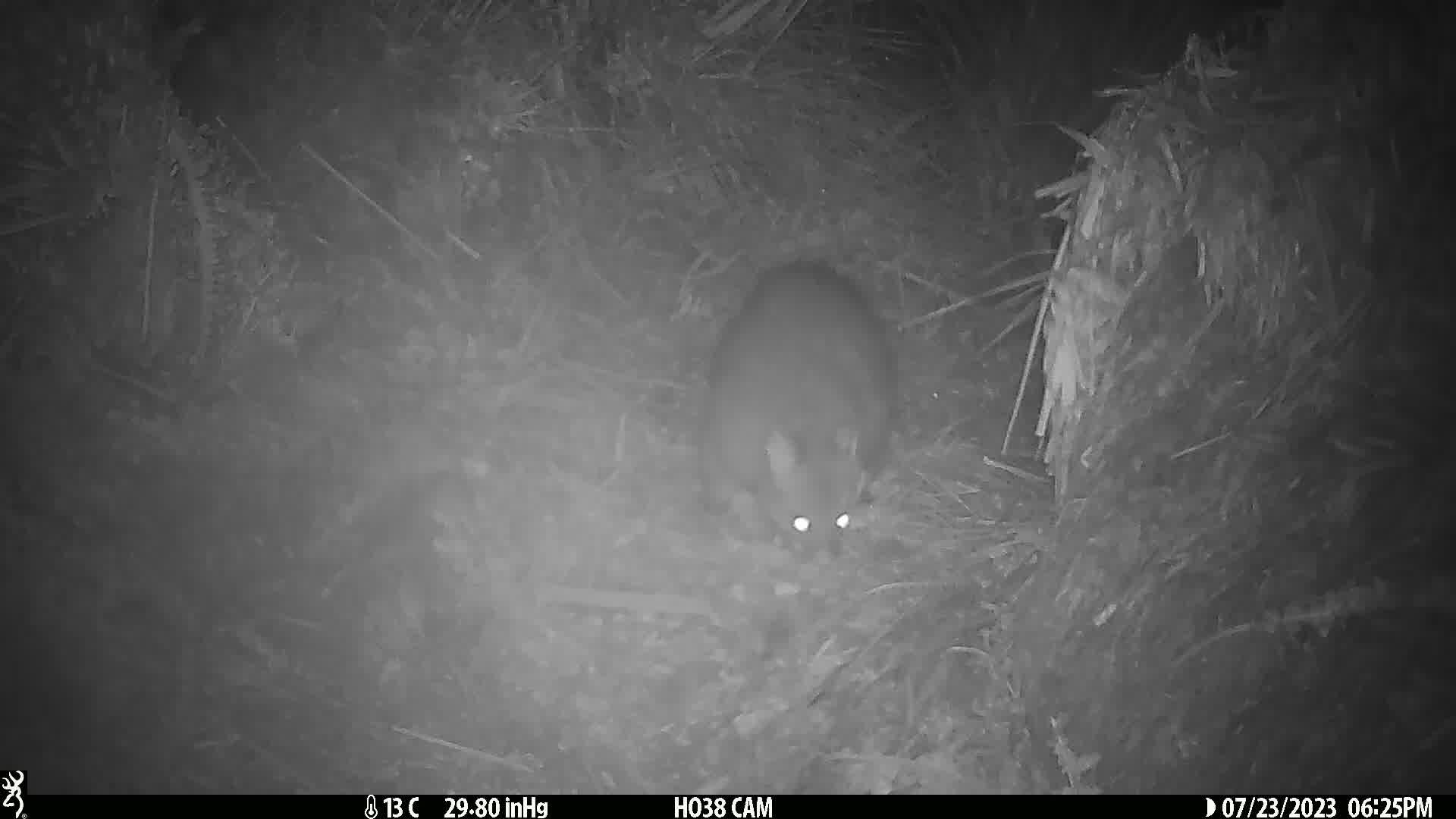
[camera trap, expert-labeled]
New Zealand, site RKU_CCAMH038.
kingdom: Animalia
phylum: Chordata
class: Mammalia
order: Diprotodontia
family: Phalangeridae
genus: Trichosurus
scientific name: Trichosurus vulpecula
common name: common brushtail possum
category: possum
Possum (common brushtail possum) (Trichosurus vulpecula).